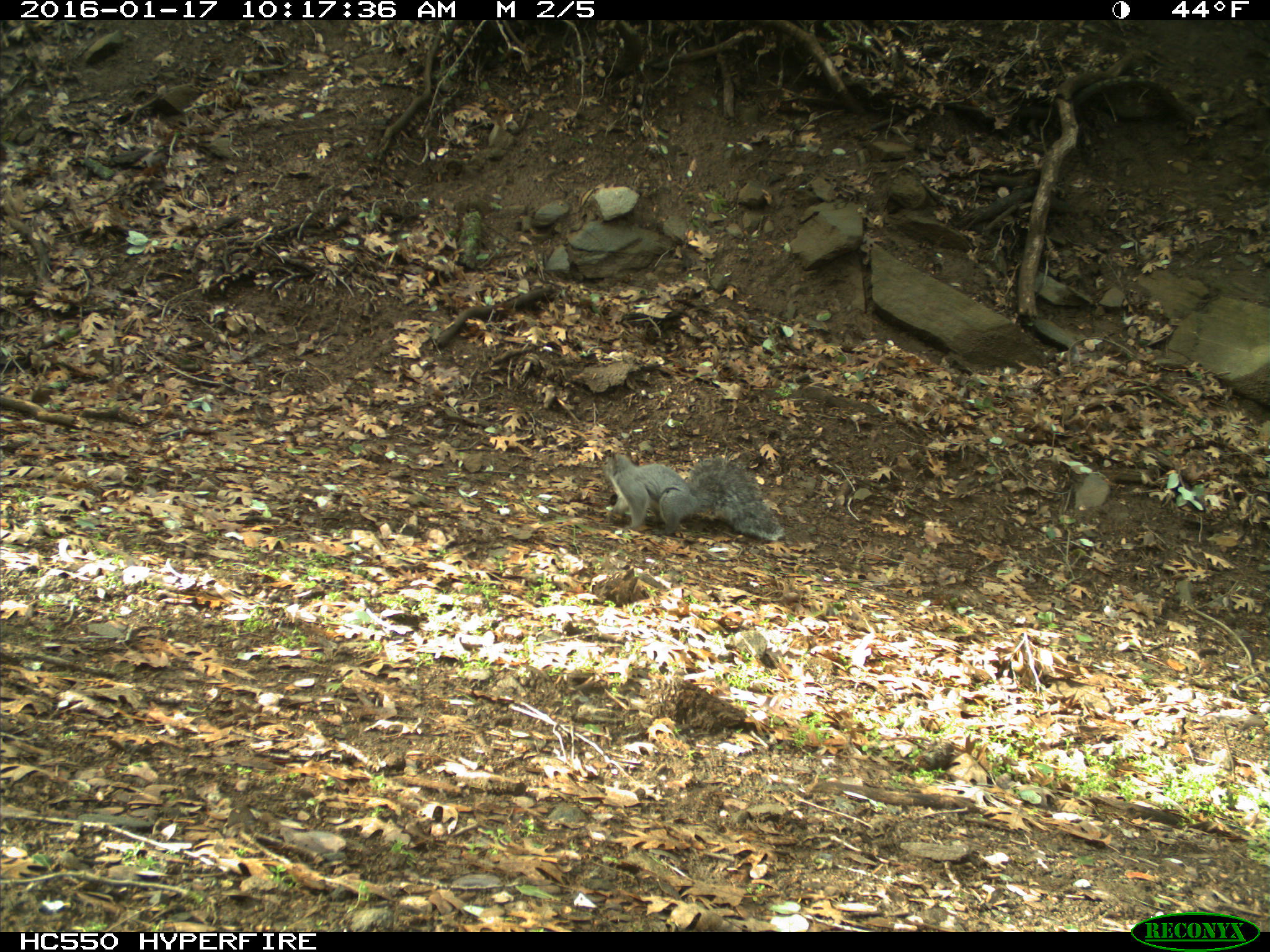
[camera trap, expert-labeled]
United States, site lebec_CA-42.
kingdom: Animalia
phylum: Chordata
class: Mammalia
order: Rodentia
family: Sciuridae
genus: Sciurus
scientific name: Sciurus carolinensis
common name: eastern gray squirrel